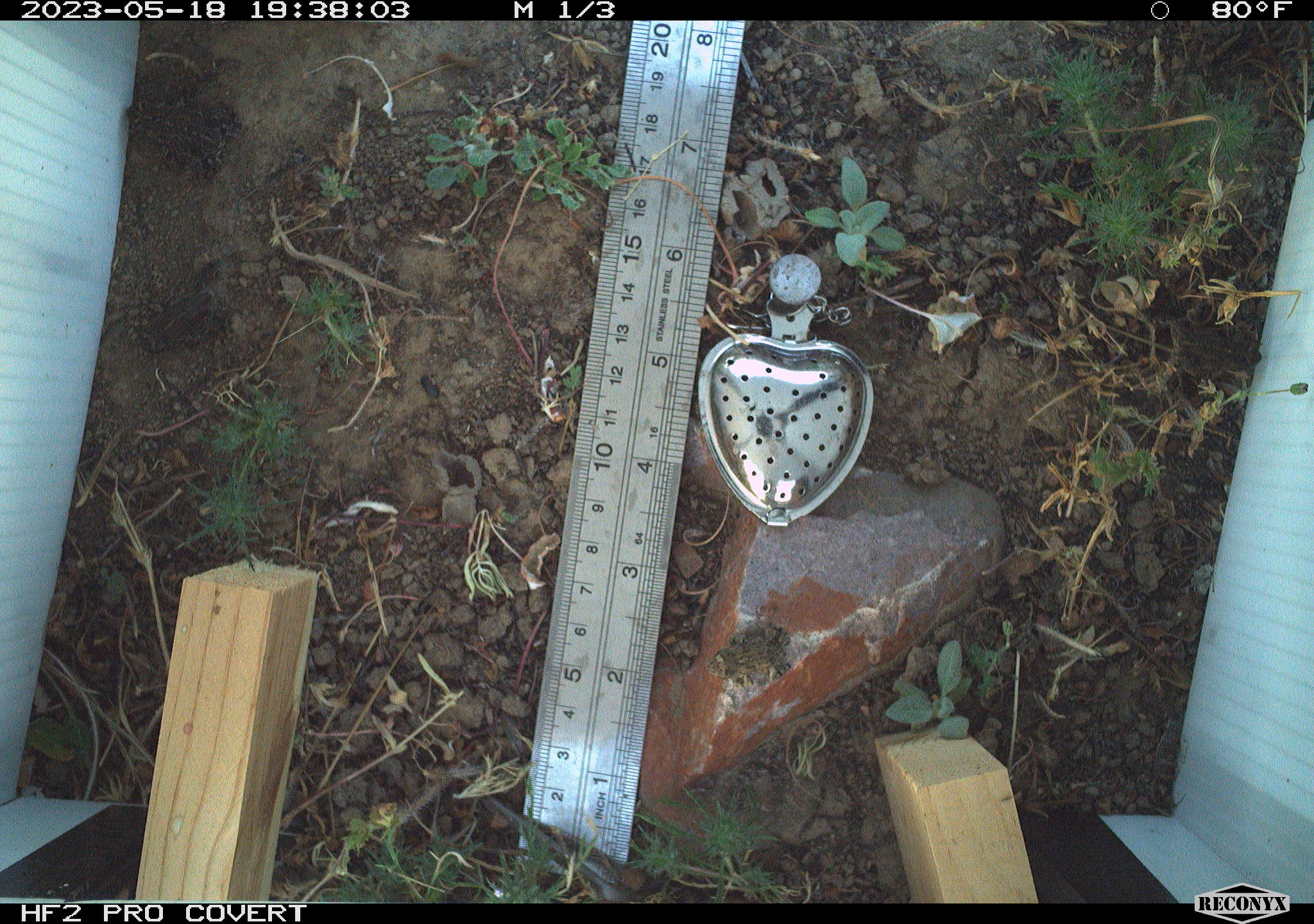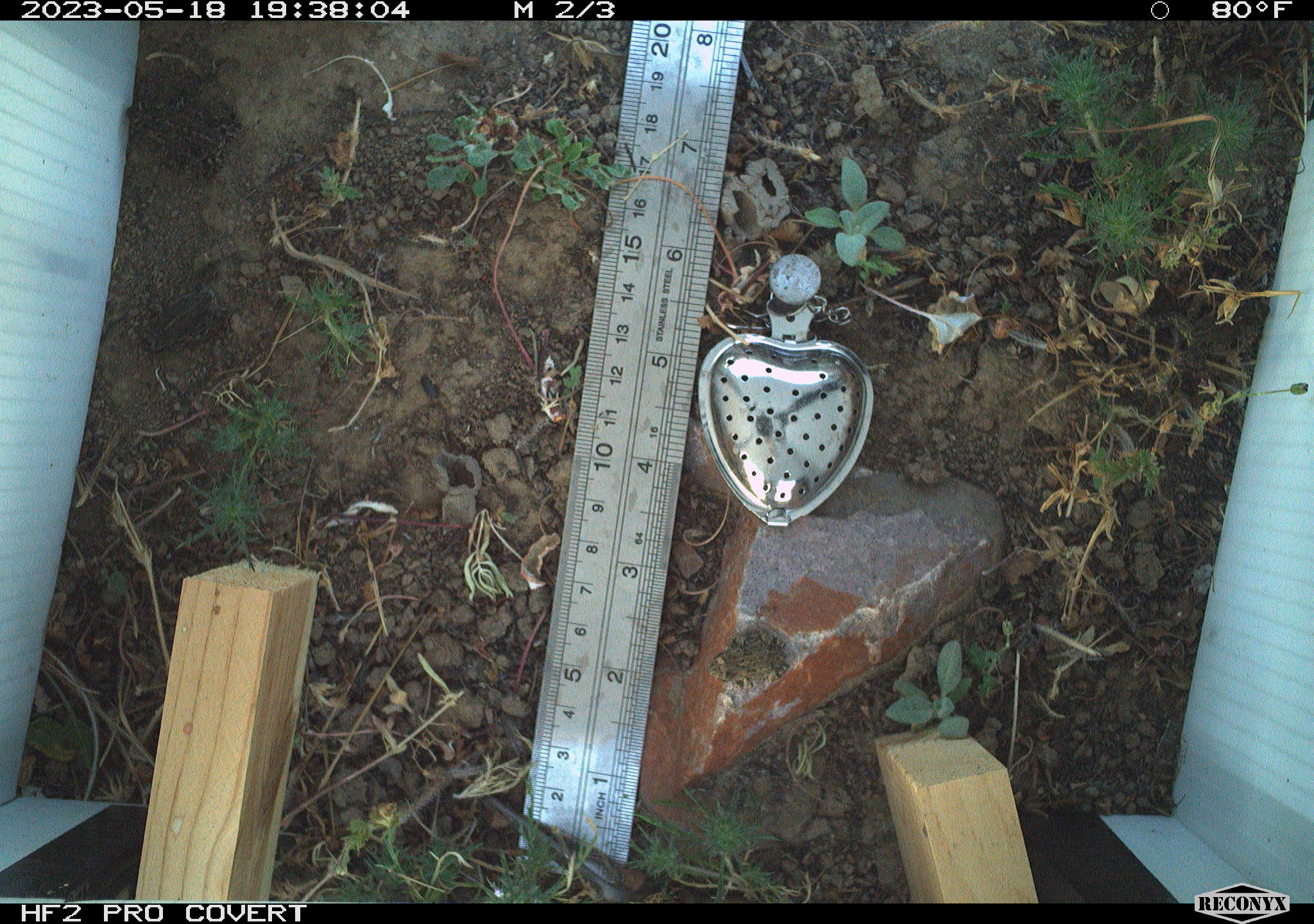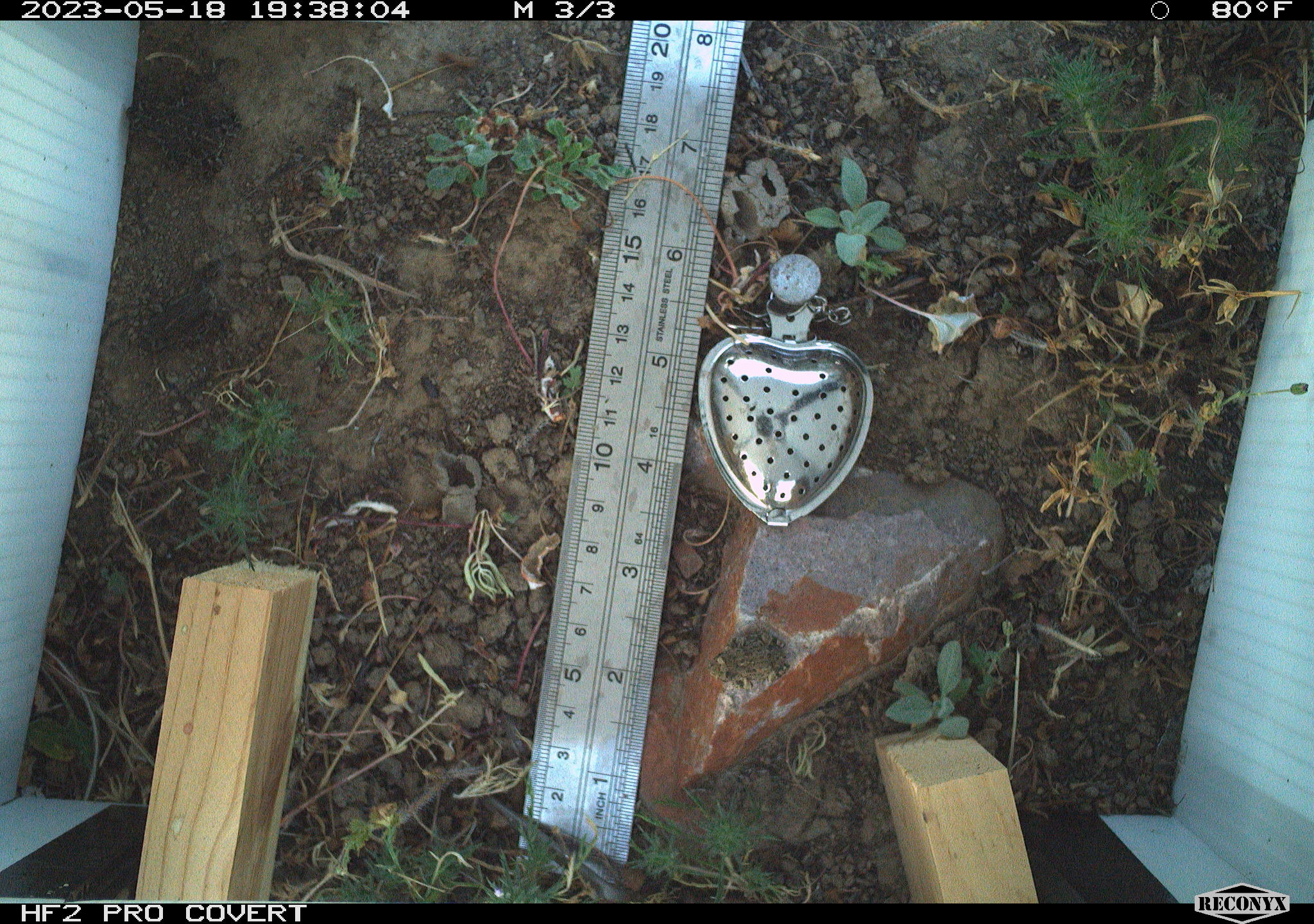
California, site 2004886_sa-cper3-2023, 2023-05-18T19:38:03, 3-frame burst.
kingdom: Animalia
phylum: Chordata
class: Amphibia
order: Anura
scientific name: Anura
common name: frogs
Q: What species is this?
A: Frogs (Anura).